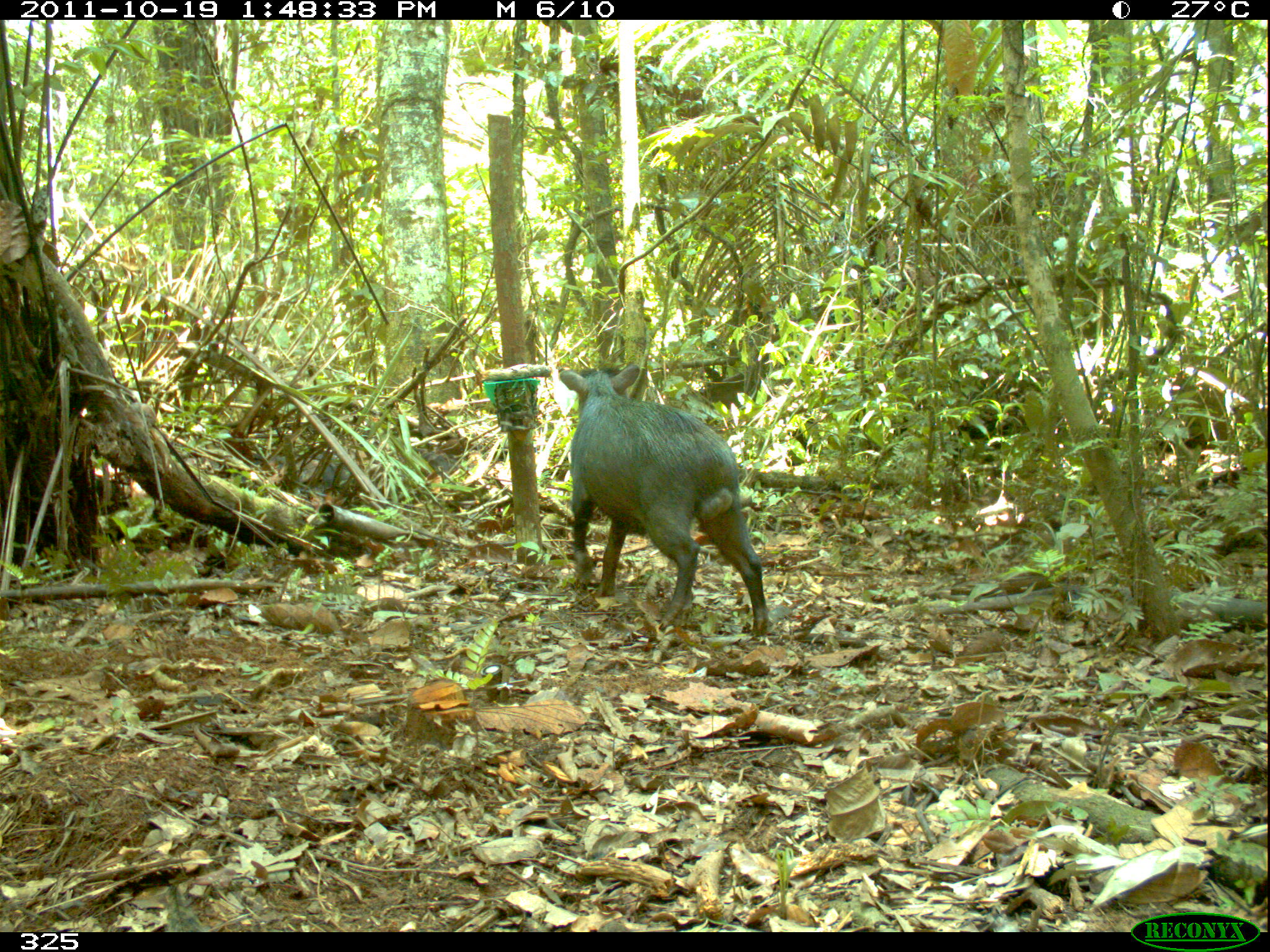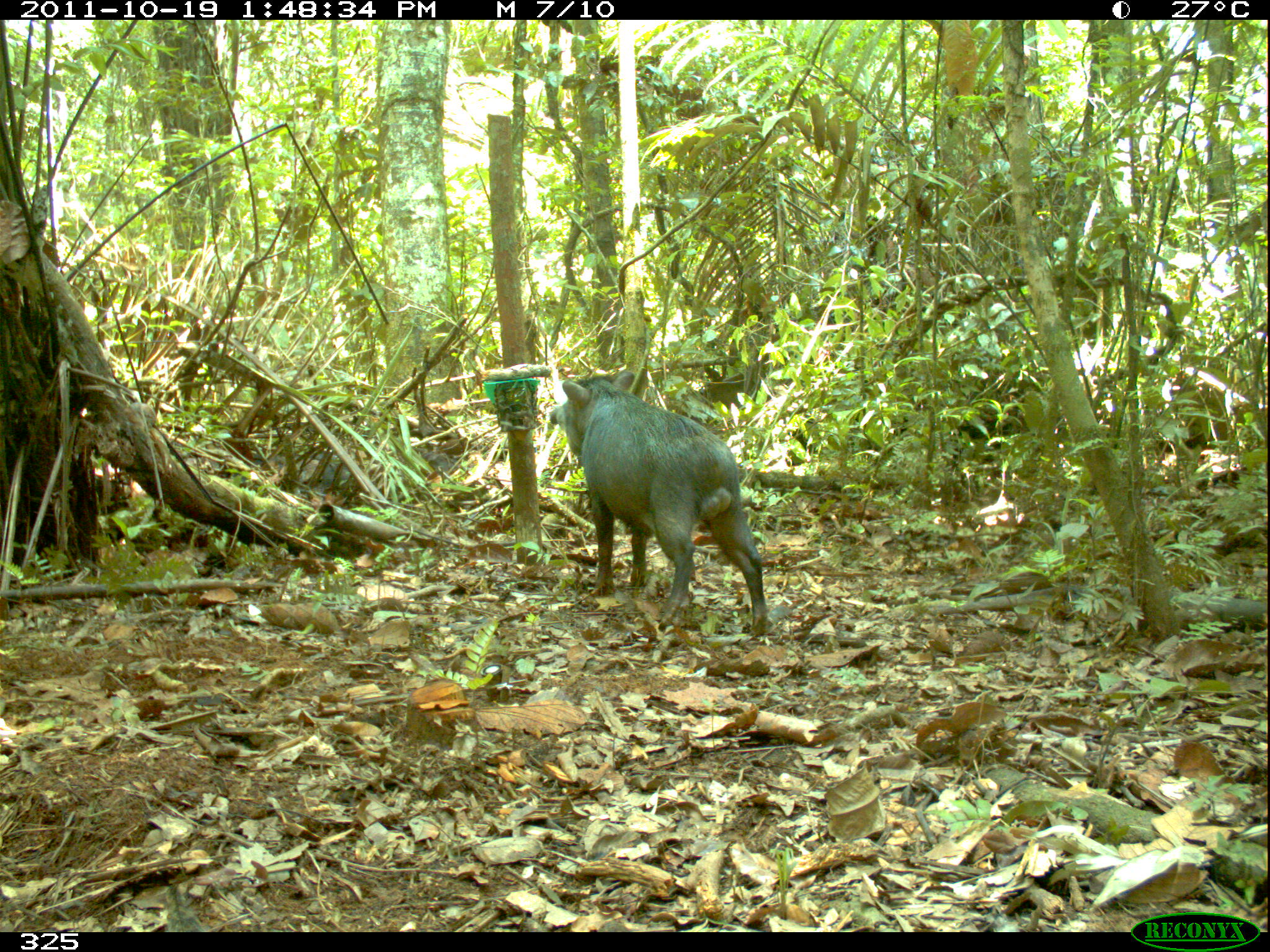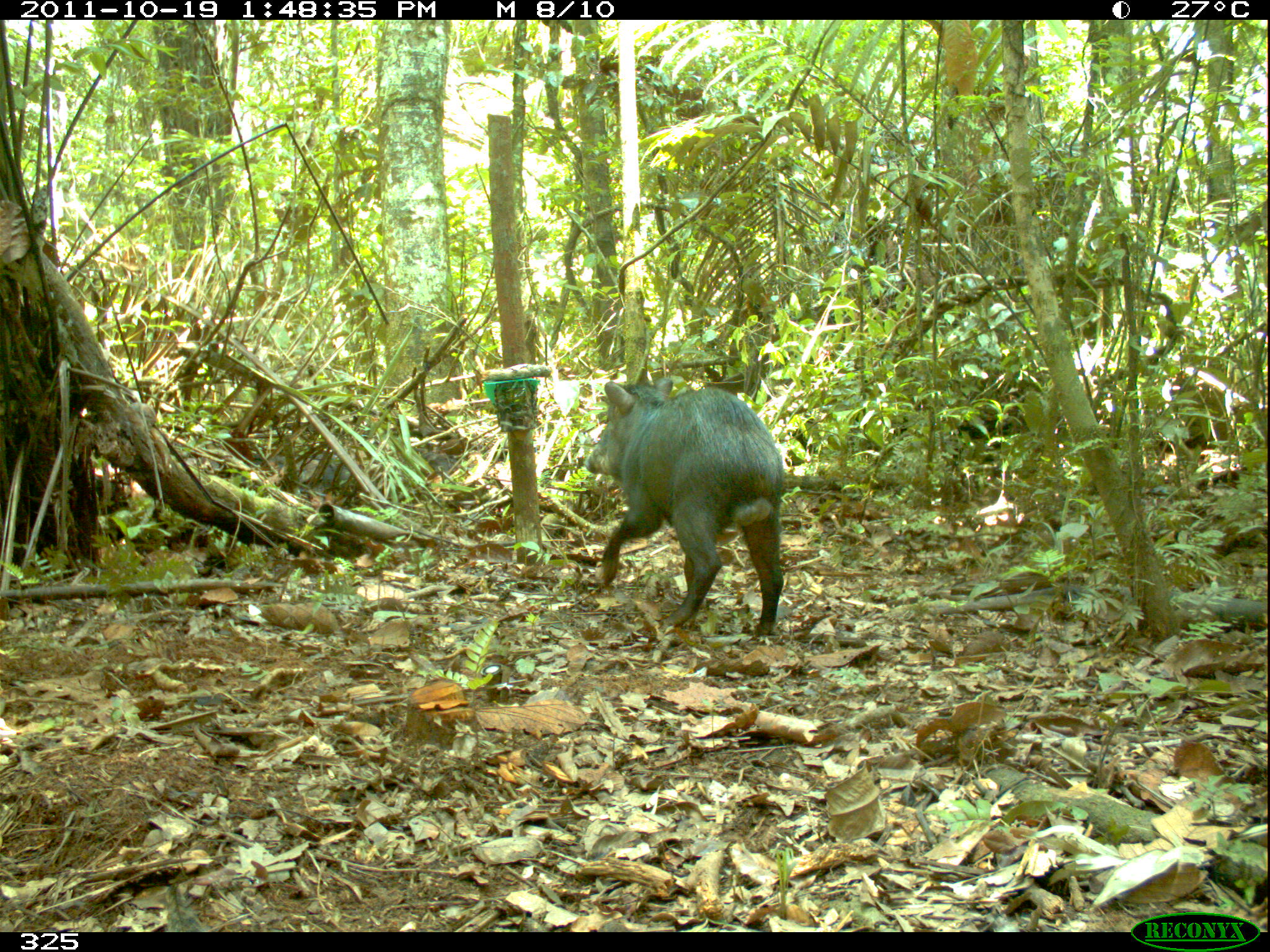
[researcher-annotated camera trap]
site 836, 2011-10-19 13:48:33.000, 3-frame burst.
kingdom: Animalia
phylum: Chordata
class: Mammalia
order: Artiodactyla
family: Tayassuidae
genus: Tayassu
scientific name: Tayassu pecari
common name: white-lipped peccary